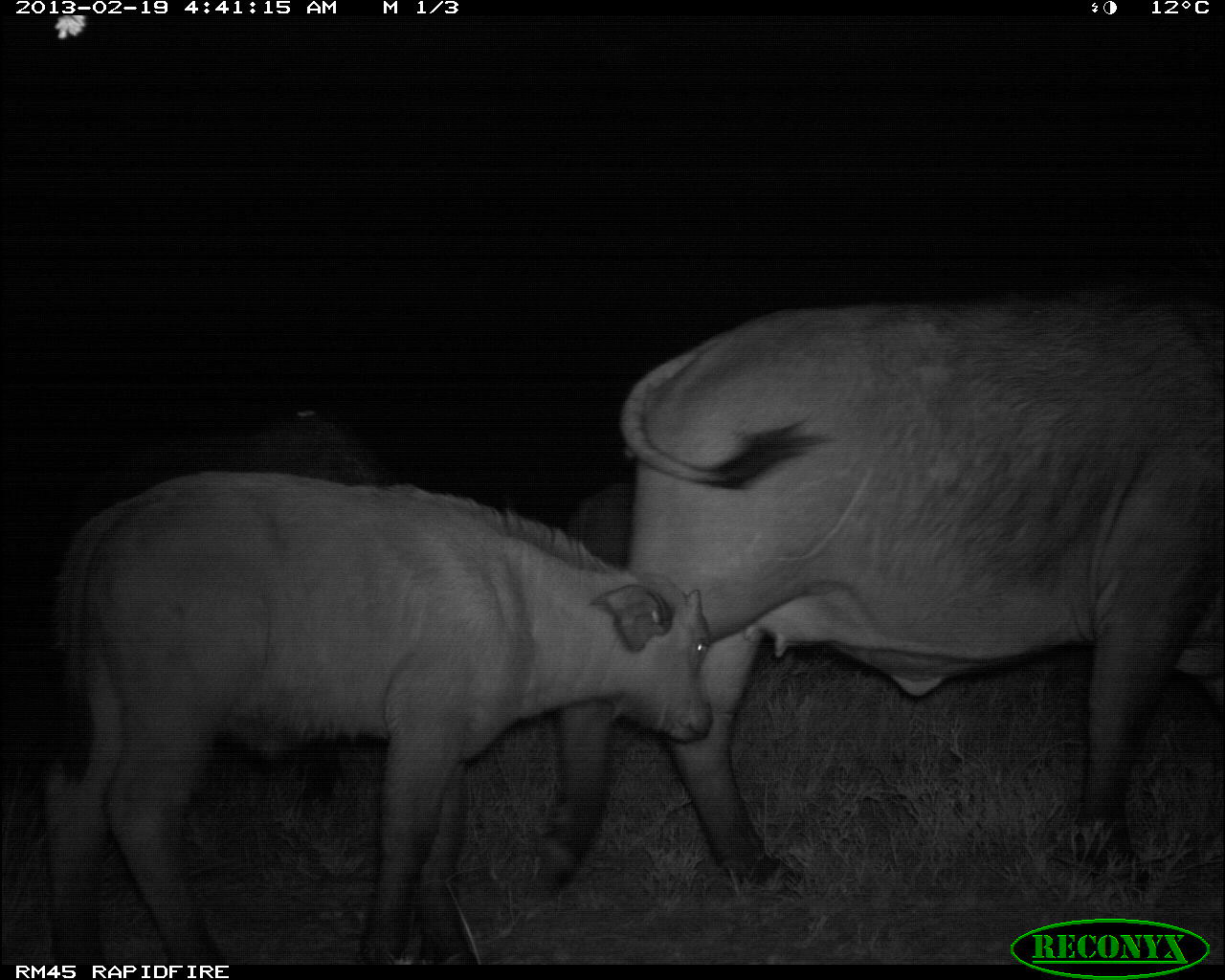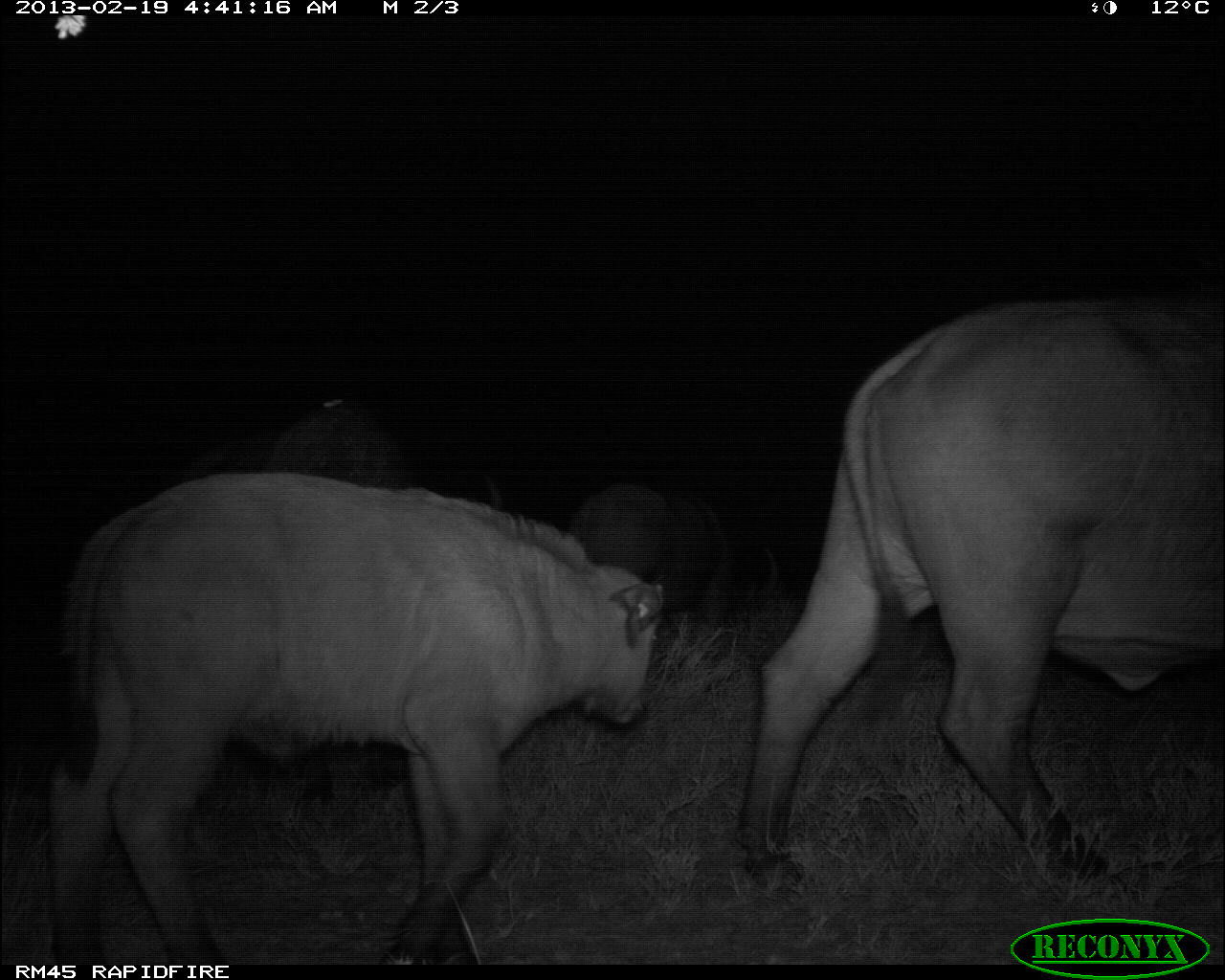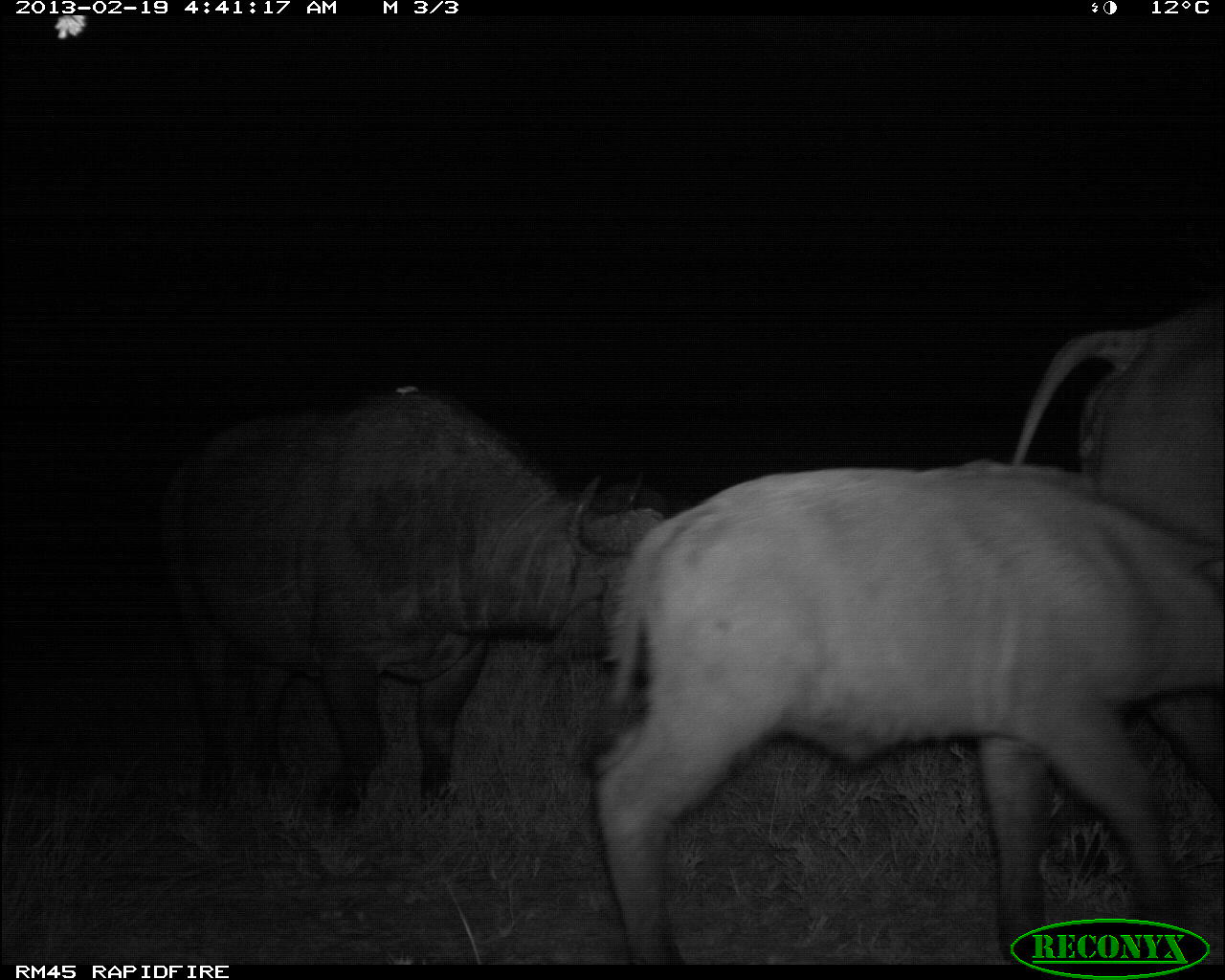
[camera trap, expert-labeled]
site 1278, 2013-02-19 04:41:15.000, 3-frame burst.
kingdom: Animalia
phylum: Chordata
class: Mammalia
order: Artiodactyla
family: Bovidae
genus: Syncerus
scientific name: Syncerus caffer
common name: african buffalo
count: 2